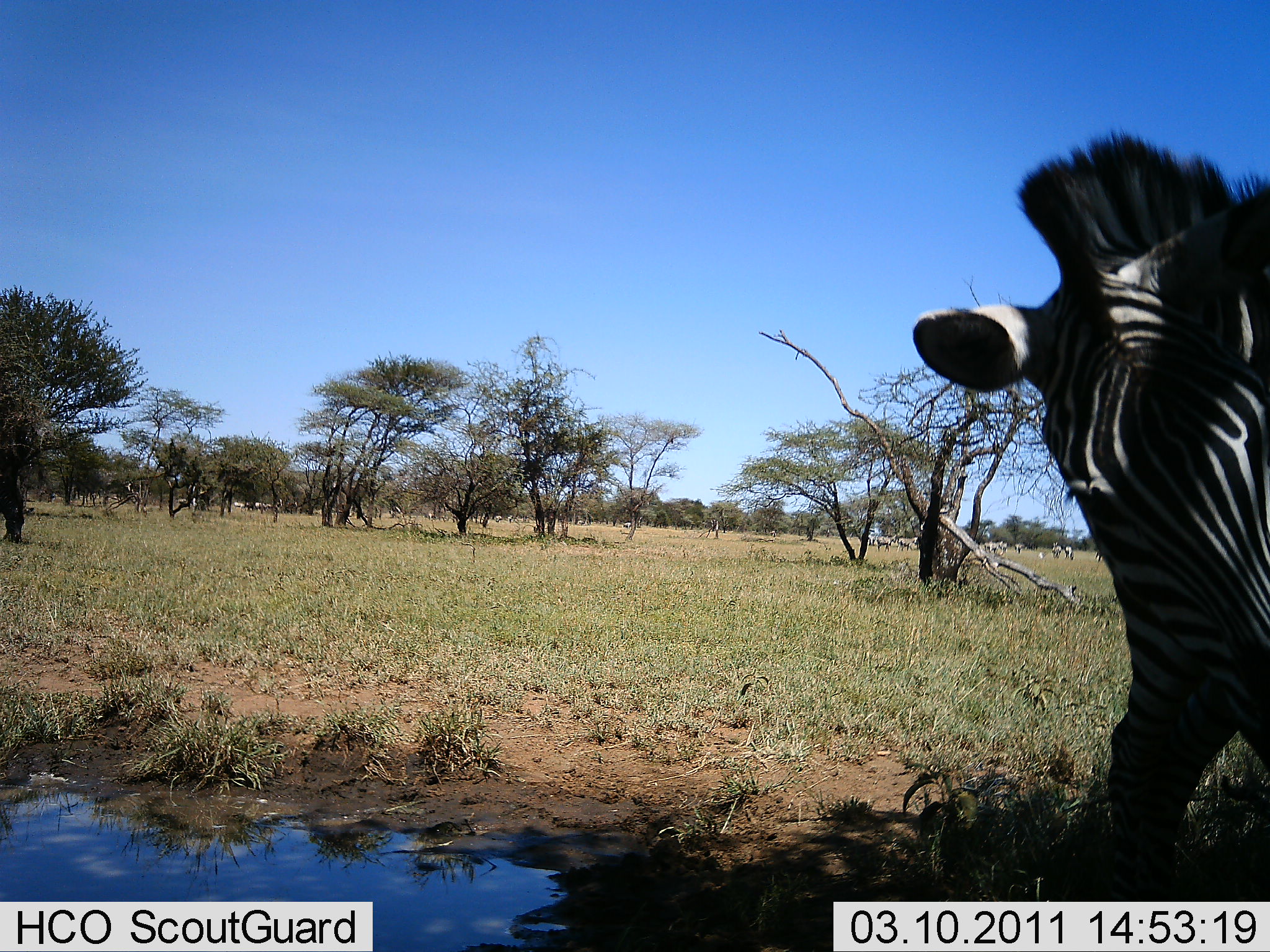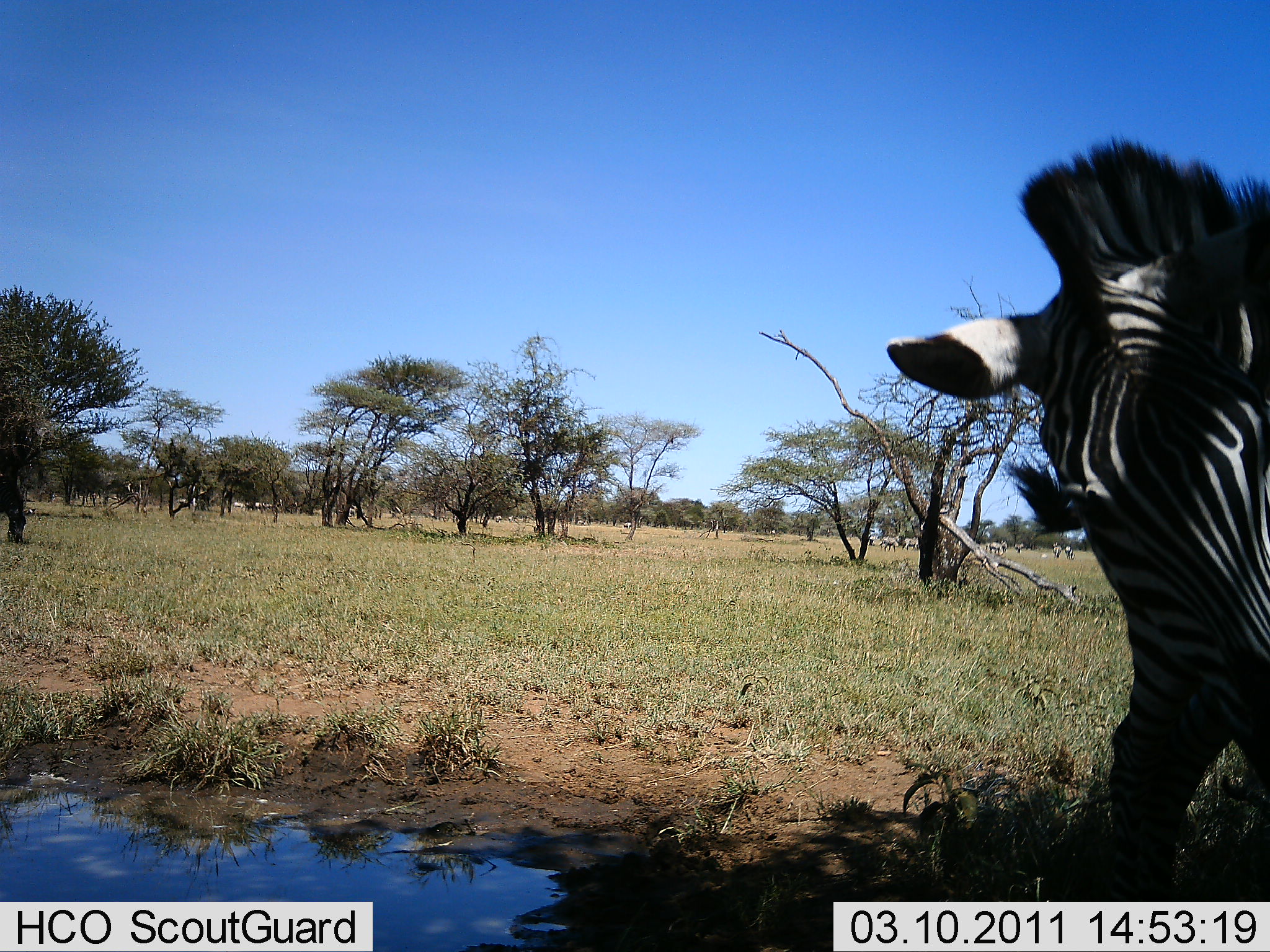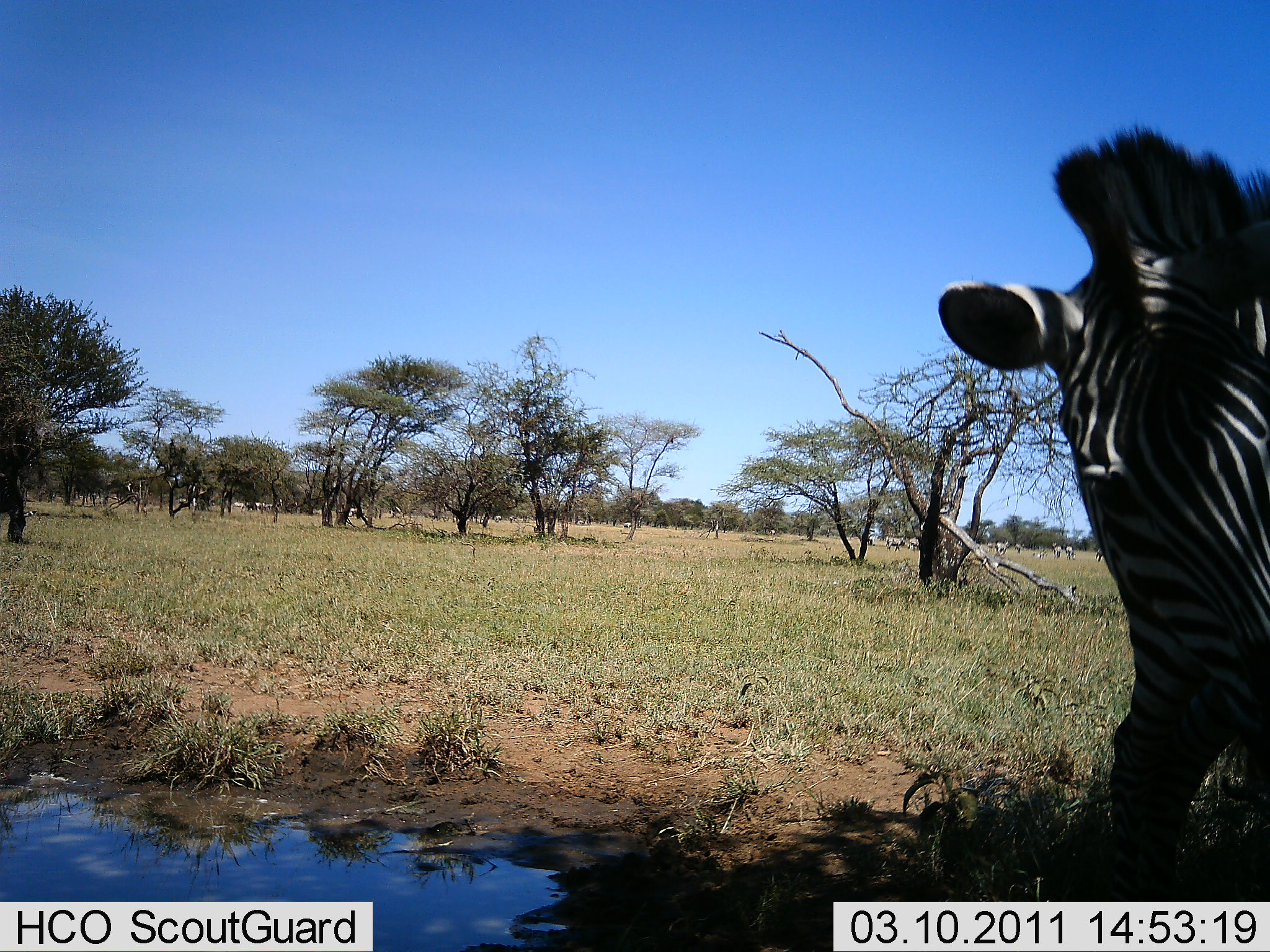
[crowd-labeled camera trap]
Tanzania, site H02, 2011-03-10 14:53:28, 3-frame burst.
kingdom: Animalia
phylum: Chordata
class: Mammalia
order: Perissodactyla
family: Equidae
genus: Equus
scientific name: Equus quagga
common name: plains zebra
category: zebra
Zebra (plains zebra) (Equus quagga), count 2. Behavior (volunteer vote fractions): standing 62%, resting 0%, moving 31%, interacting 15%. Young present (vote fraction): 0%. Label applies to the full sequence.